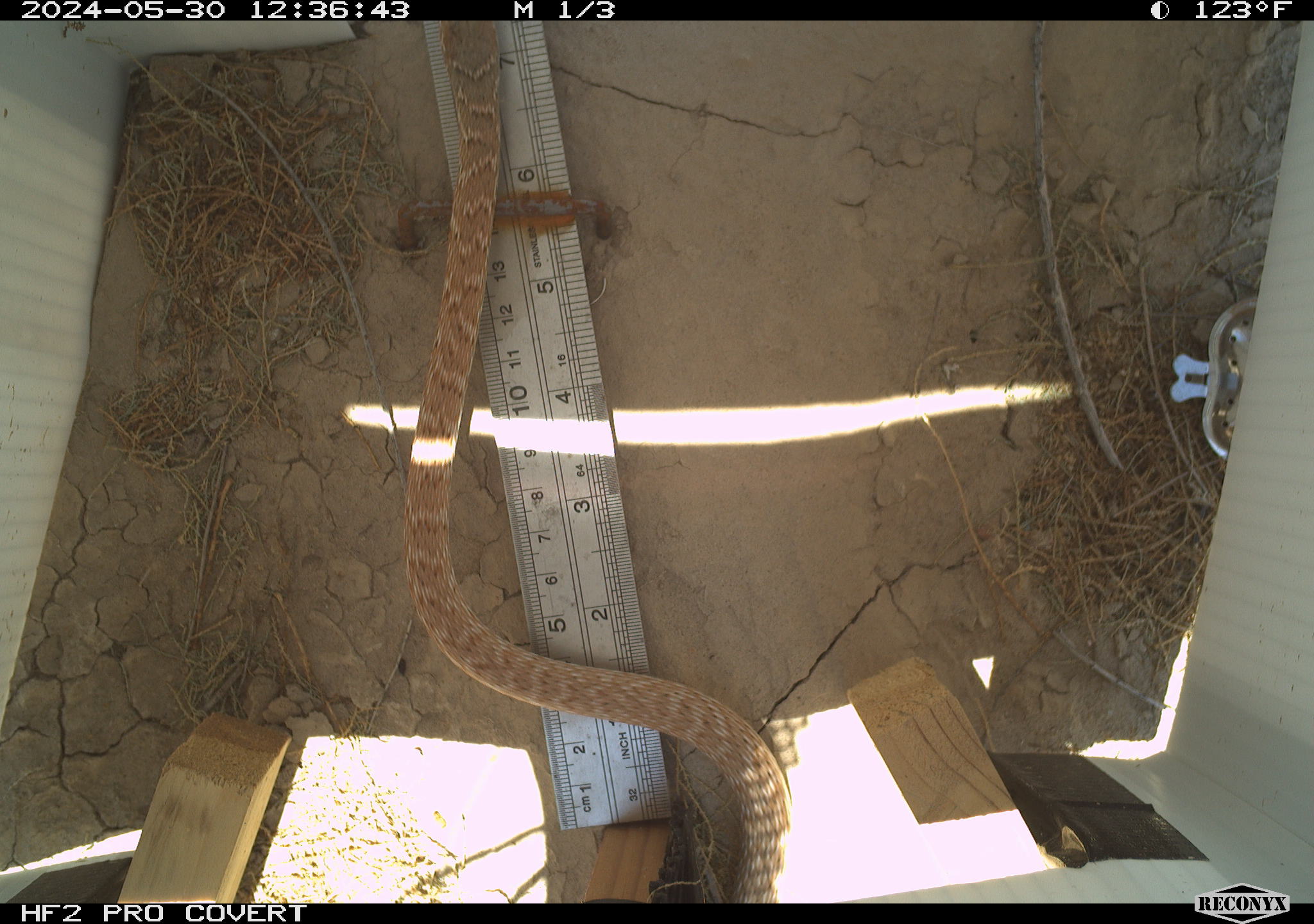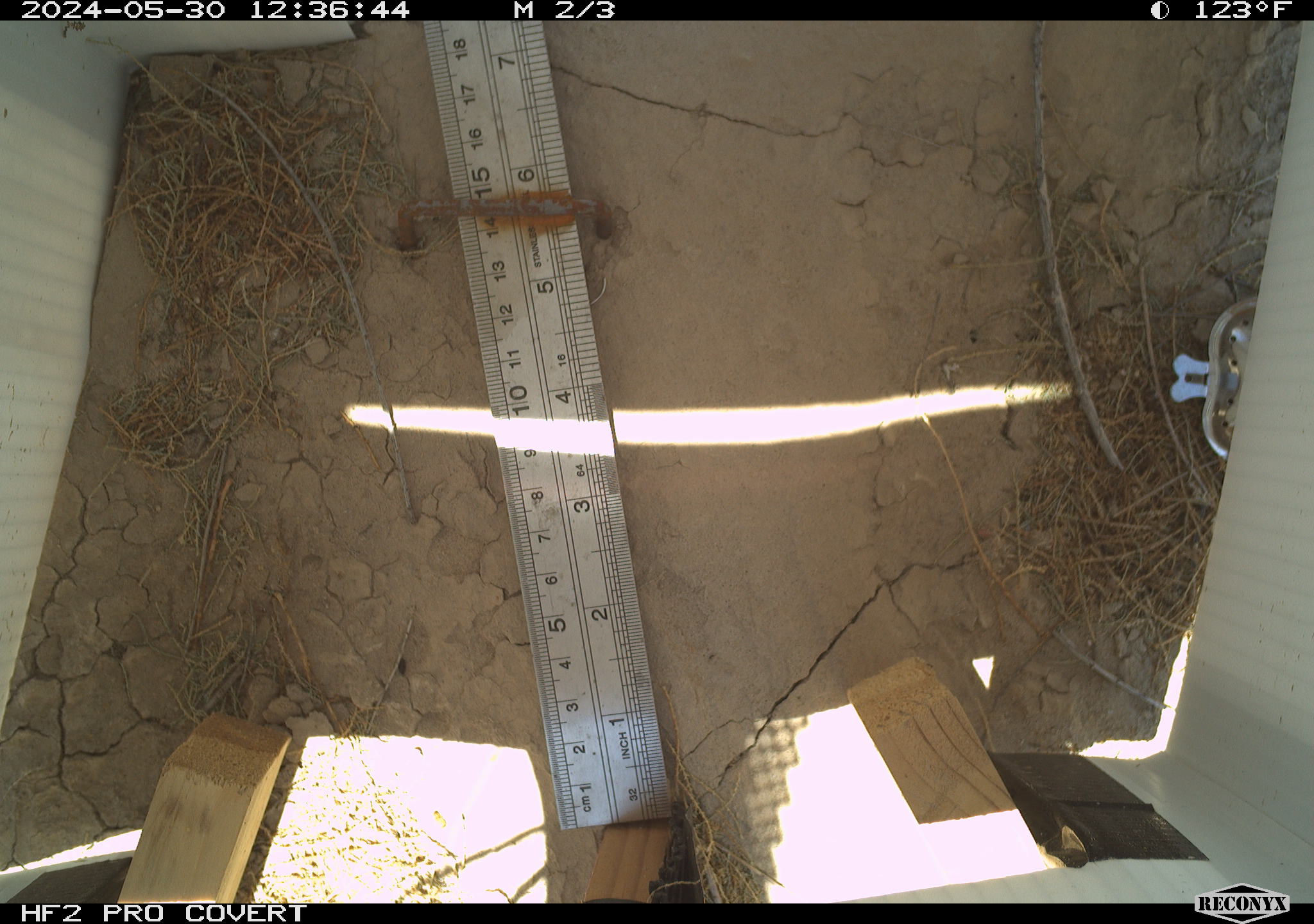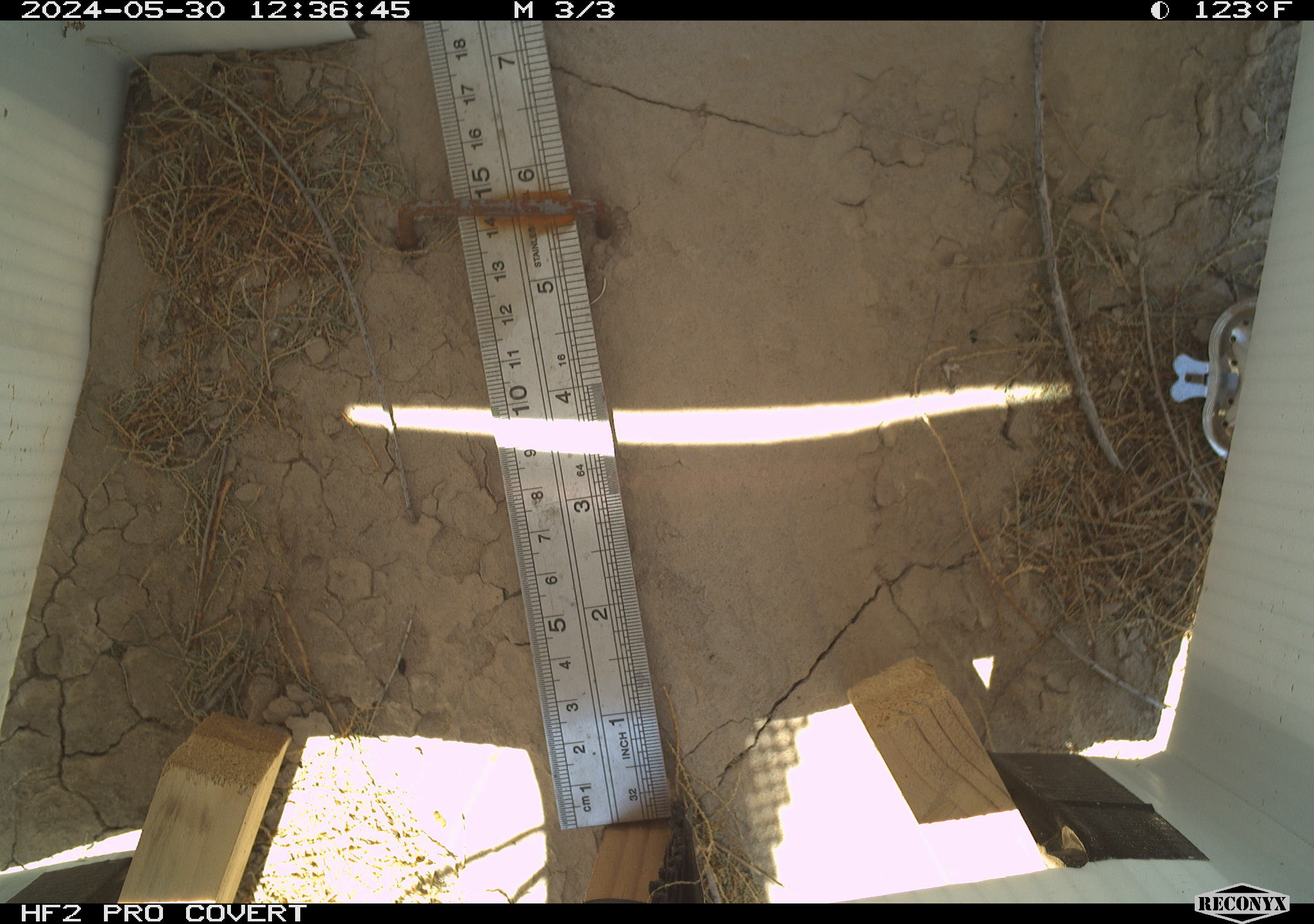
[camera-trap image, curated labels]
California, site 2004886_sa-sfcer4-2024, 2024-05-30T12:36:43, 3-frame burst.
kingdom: Animalia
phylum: Chordata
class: Reptilia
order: Squamata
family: Colubridae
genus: Masticophis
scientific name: Masticophis flagellum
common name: coachwhip